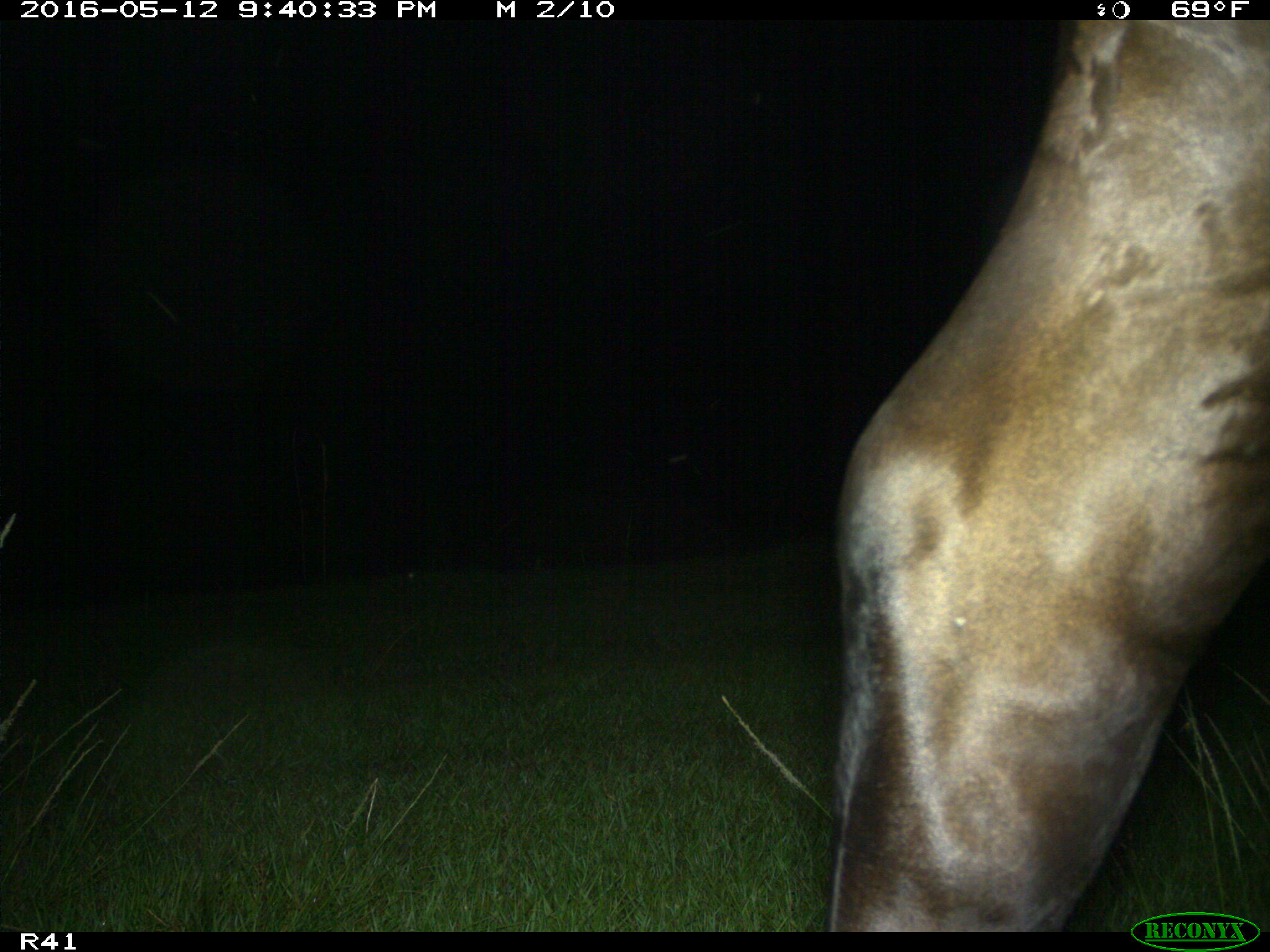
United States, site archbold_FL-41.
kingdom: Animalia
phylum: Chordata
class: Mammalia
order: Artiodactyla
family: Bovidae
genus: Bos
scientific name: Bos taurus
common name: domestic cow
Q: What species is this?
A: Bos taurus (domestic cow).